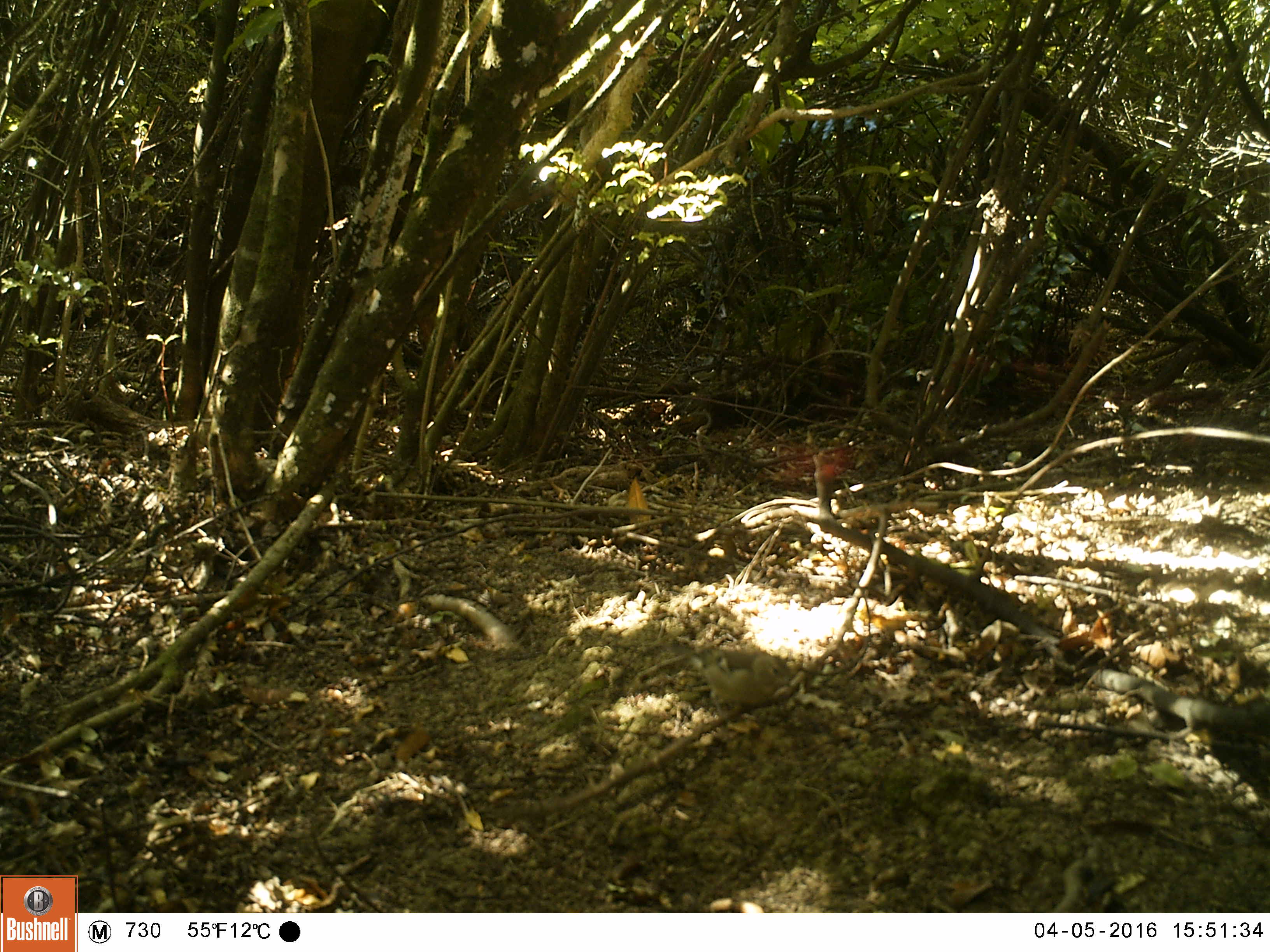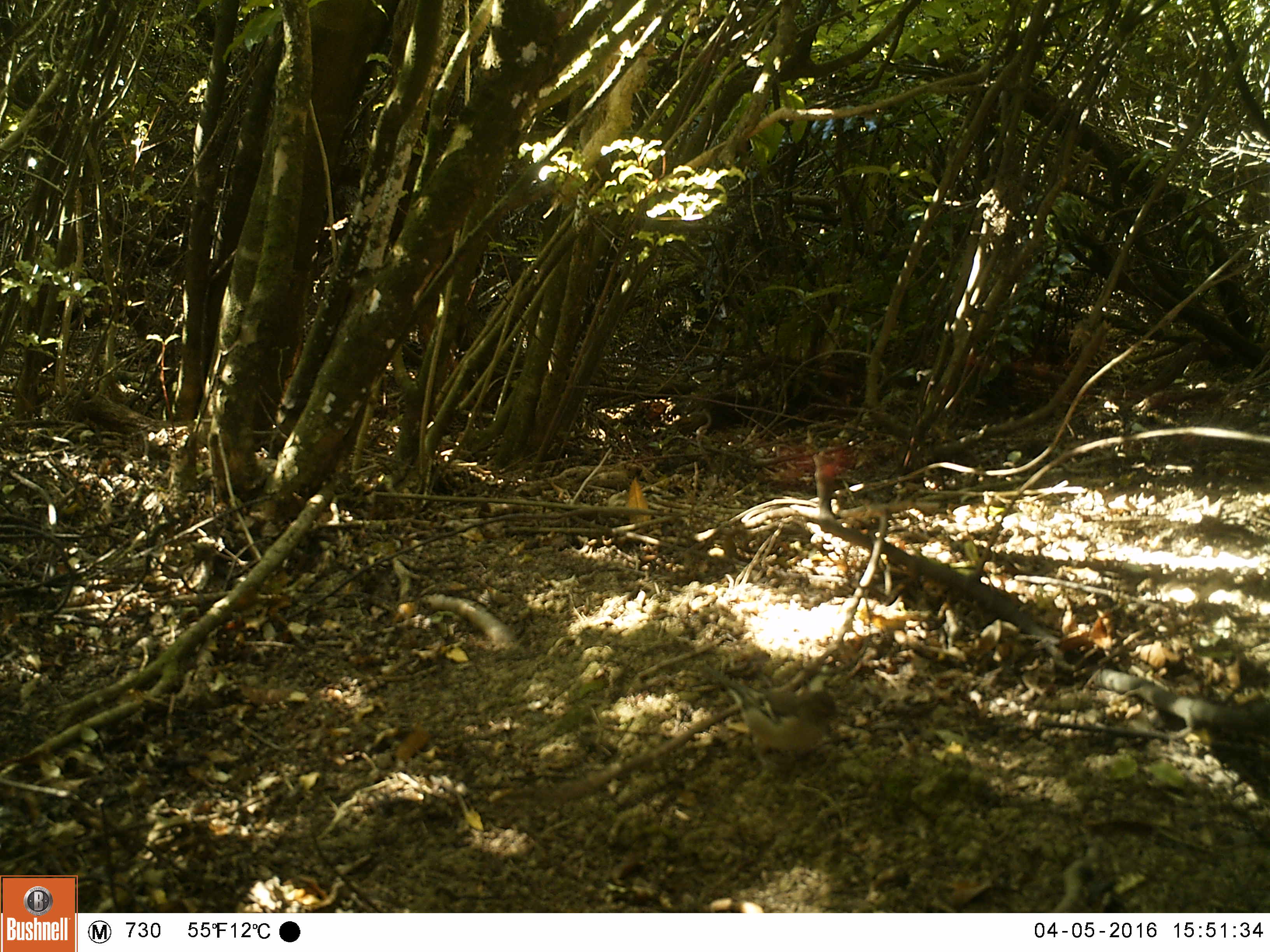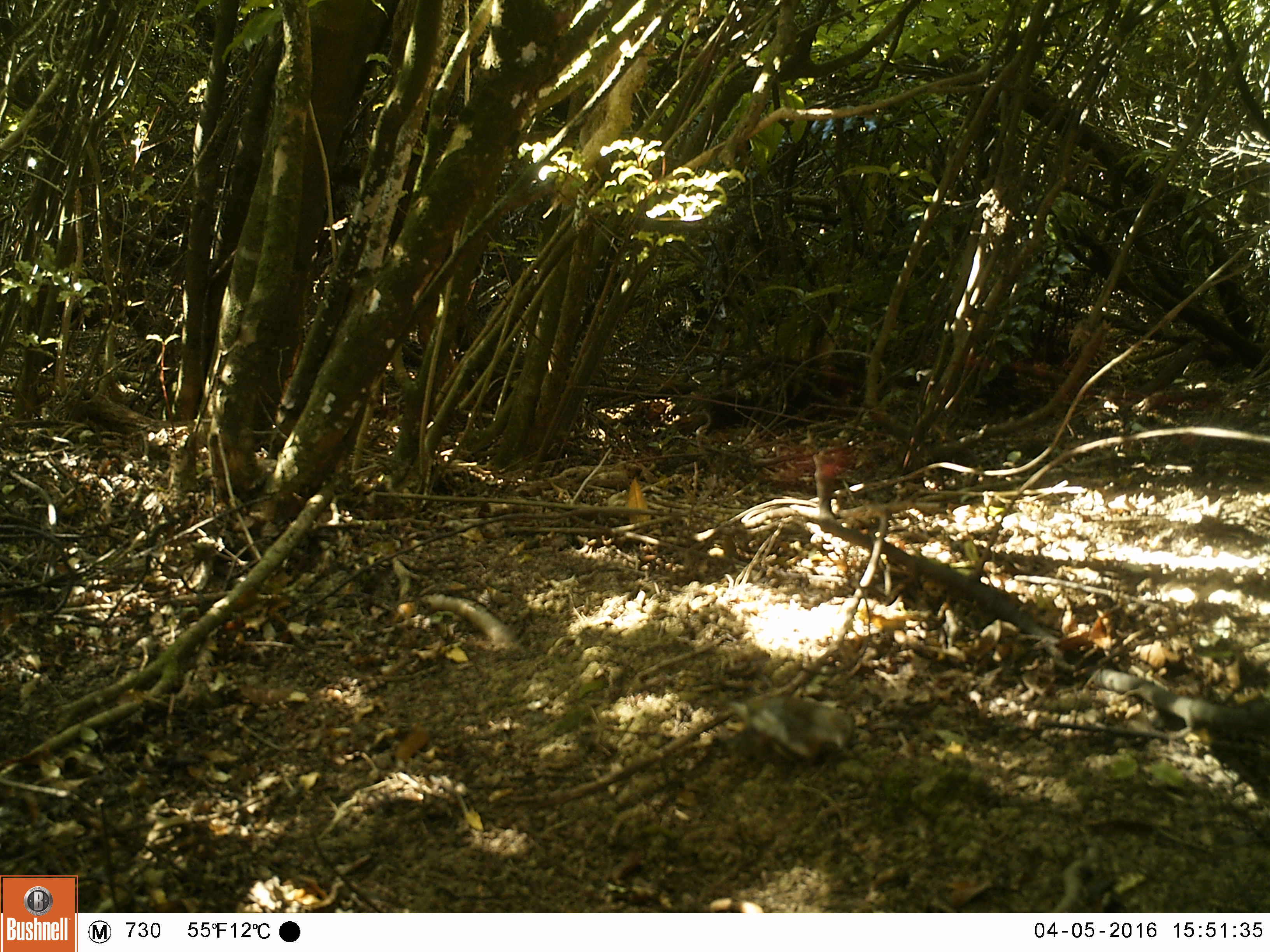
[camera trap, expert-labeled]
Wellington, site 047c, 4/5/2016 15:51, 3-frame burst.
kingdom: Animalia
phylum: Chordata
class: Aves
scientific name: Aves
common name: bird